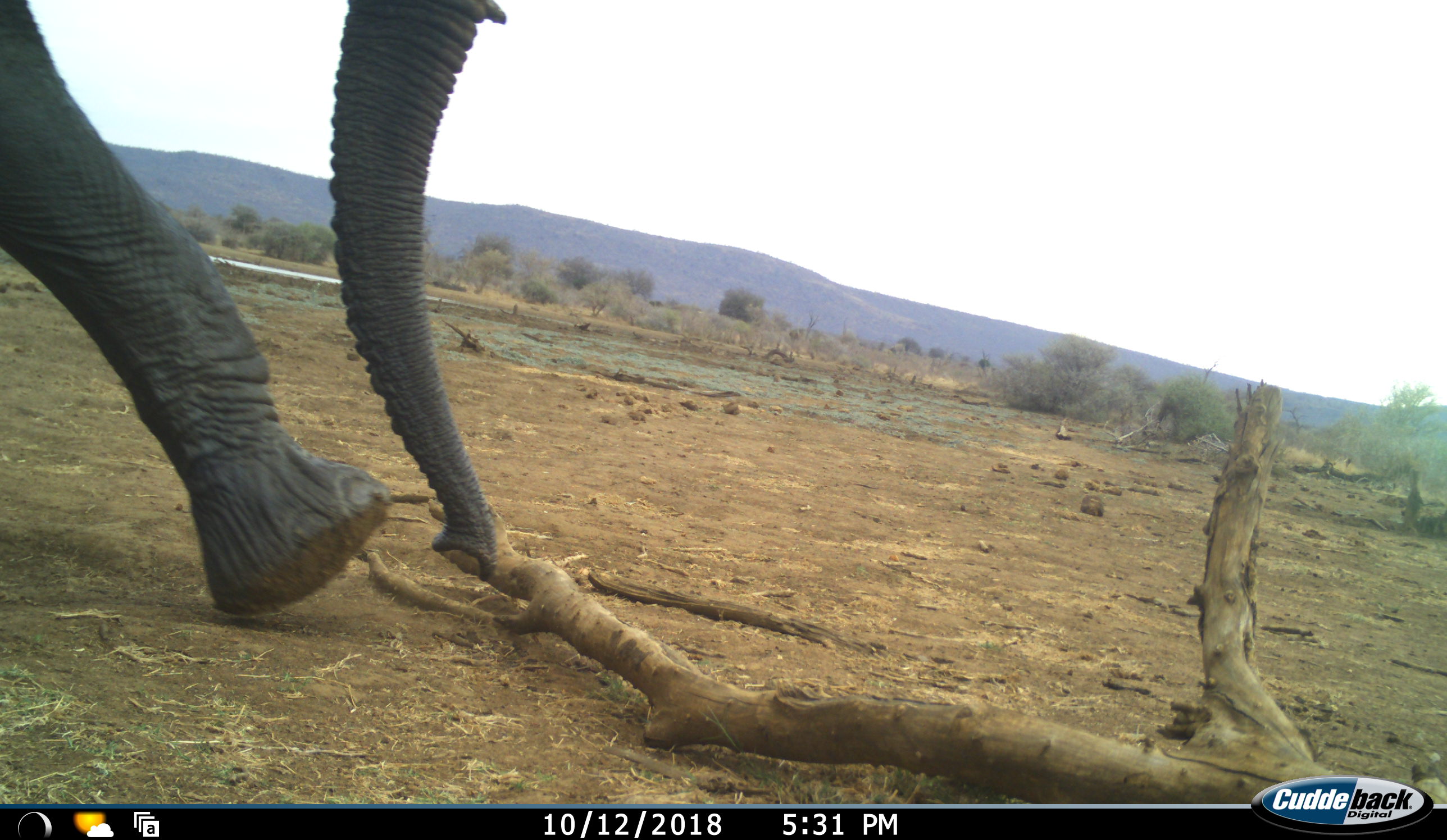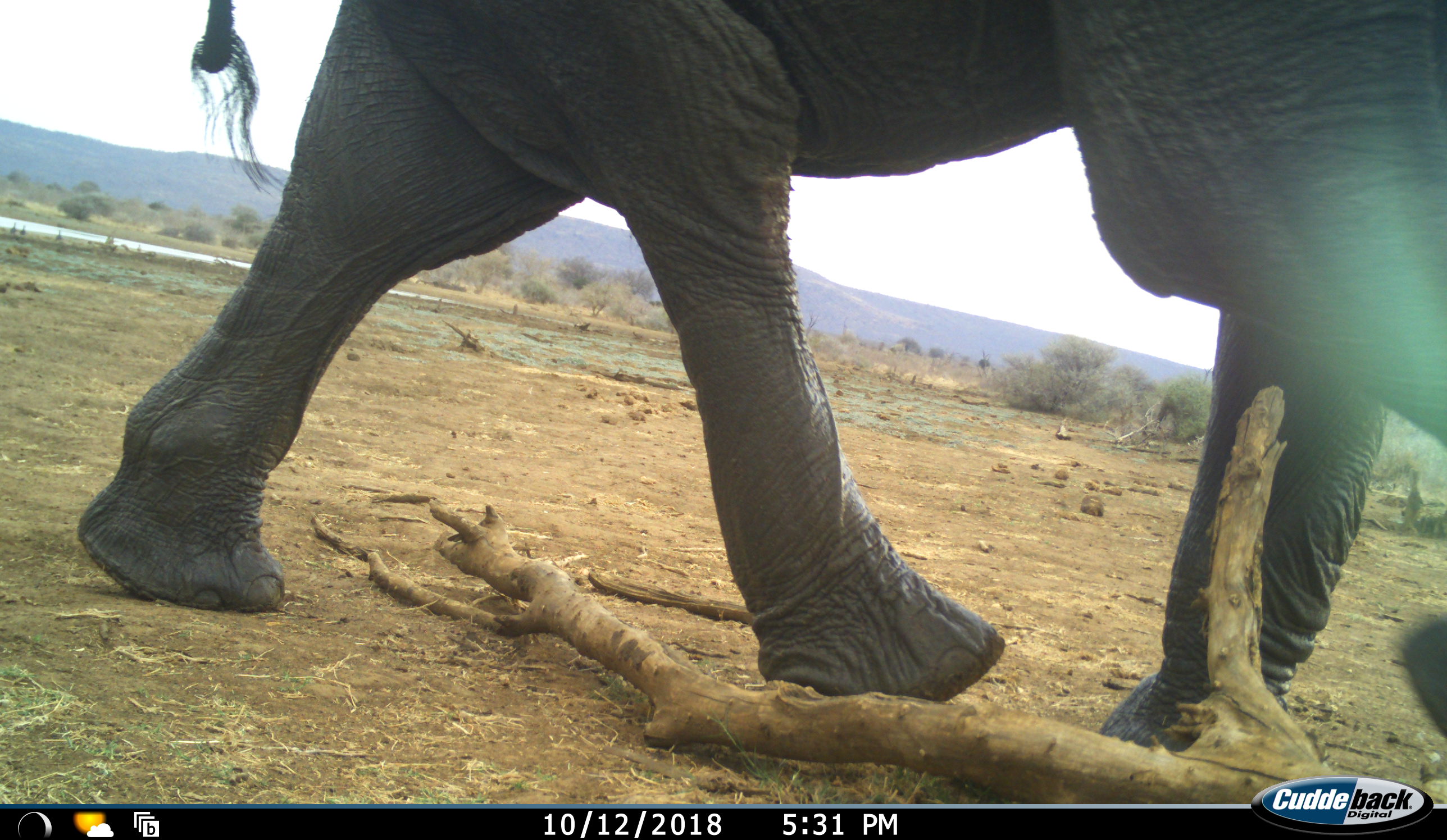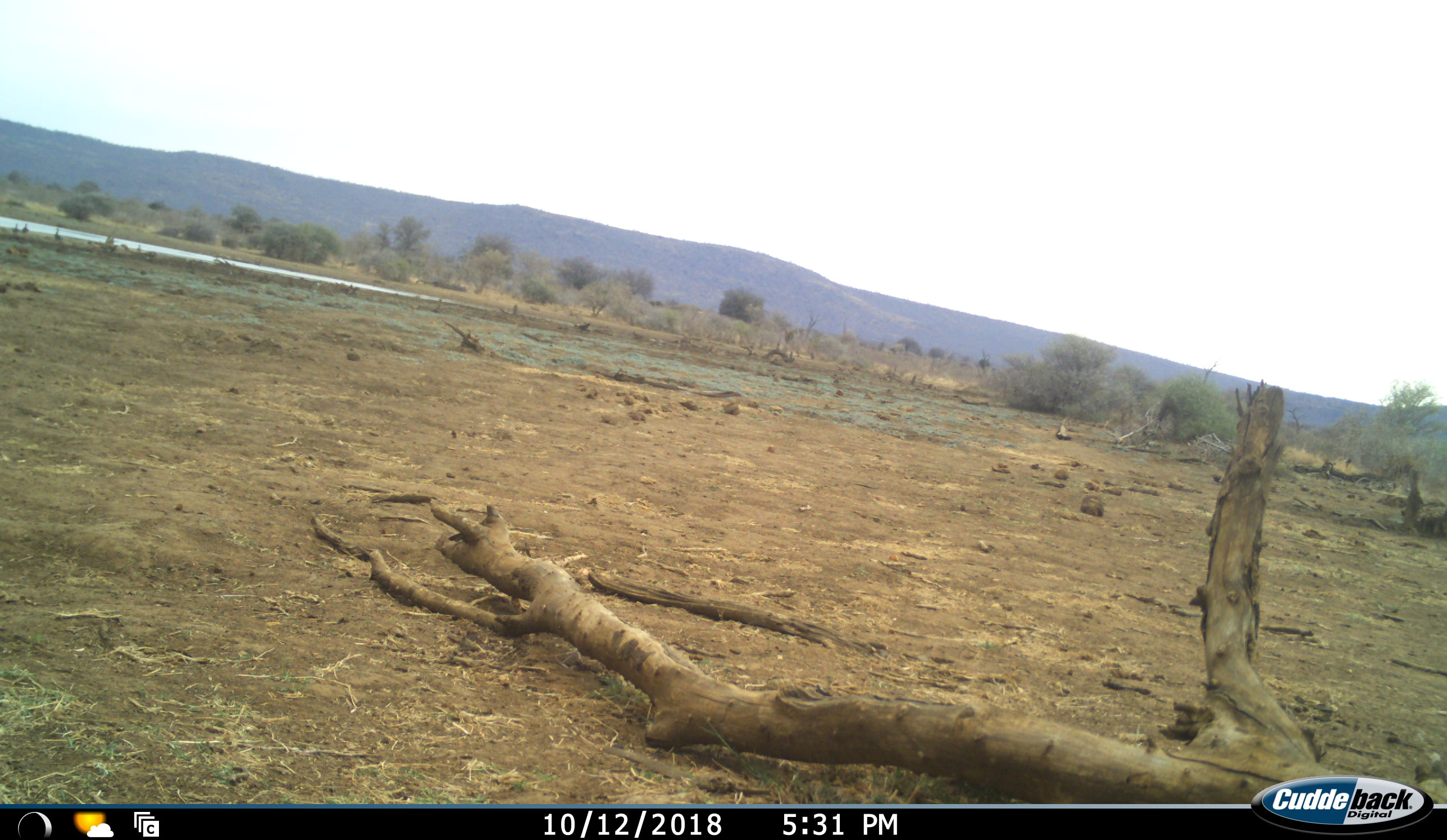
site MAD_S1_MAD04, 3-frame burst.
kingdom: Animalia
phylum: Chordata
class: Mammalia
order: Proboscidea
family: Elephantidae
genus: Loxodonta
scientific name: Loxodonta africana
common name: african bush elephant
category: elephant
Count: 1.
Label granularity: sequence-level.